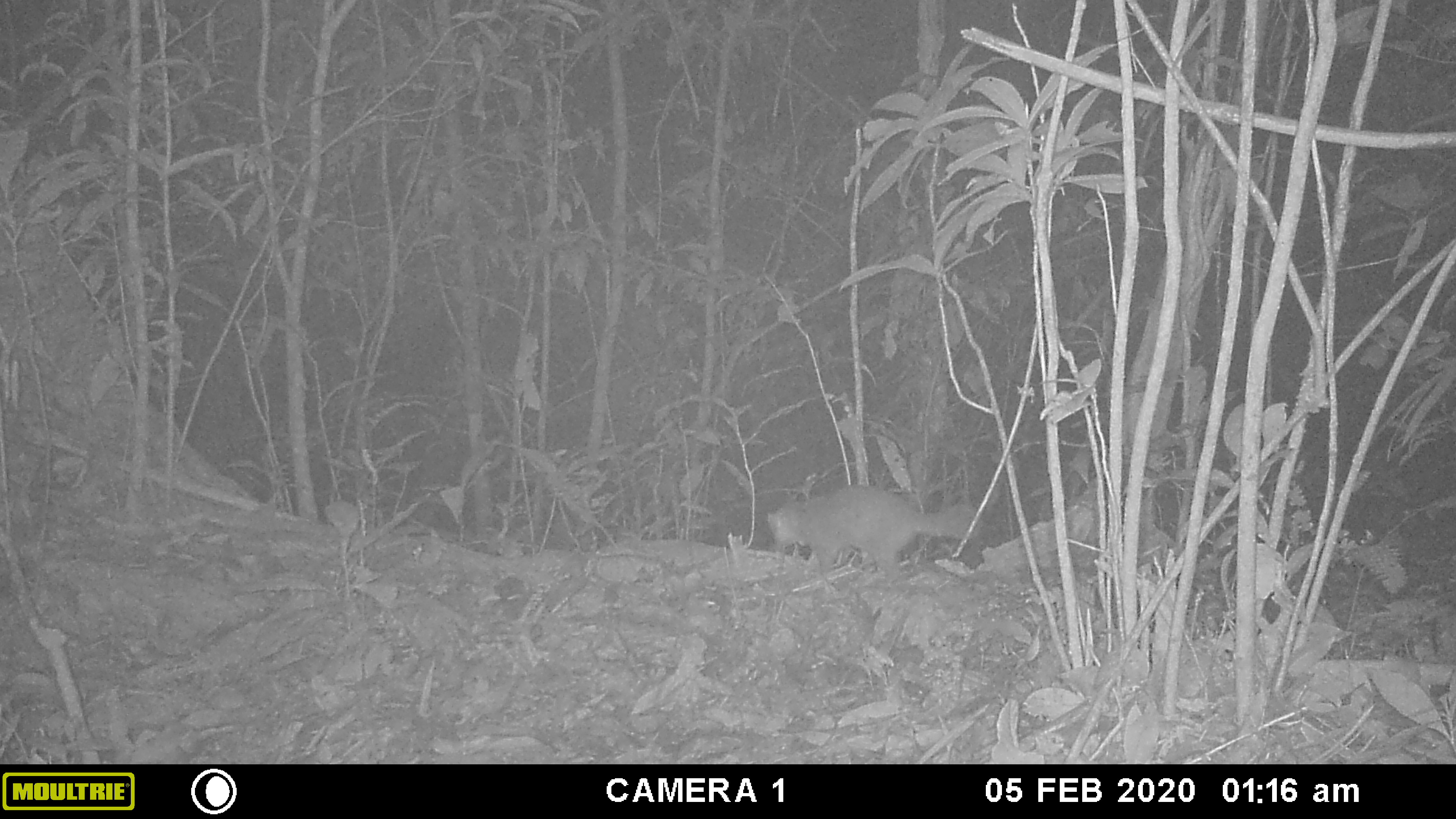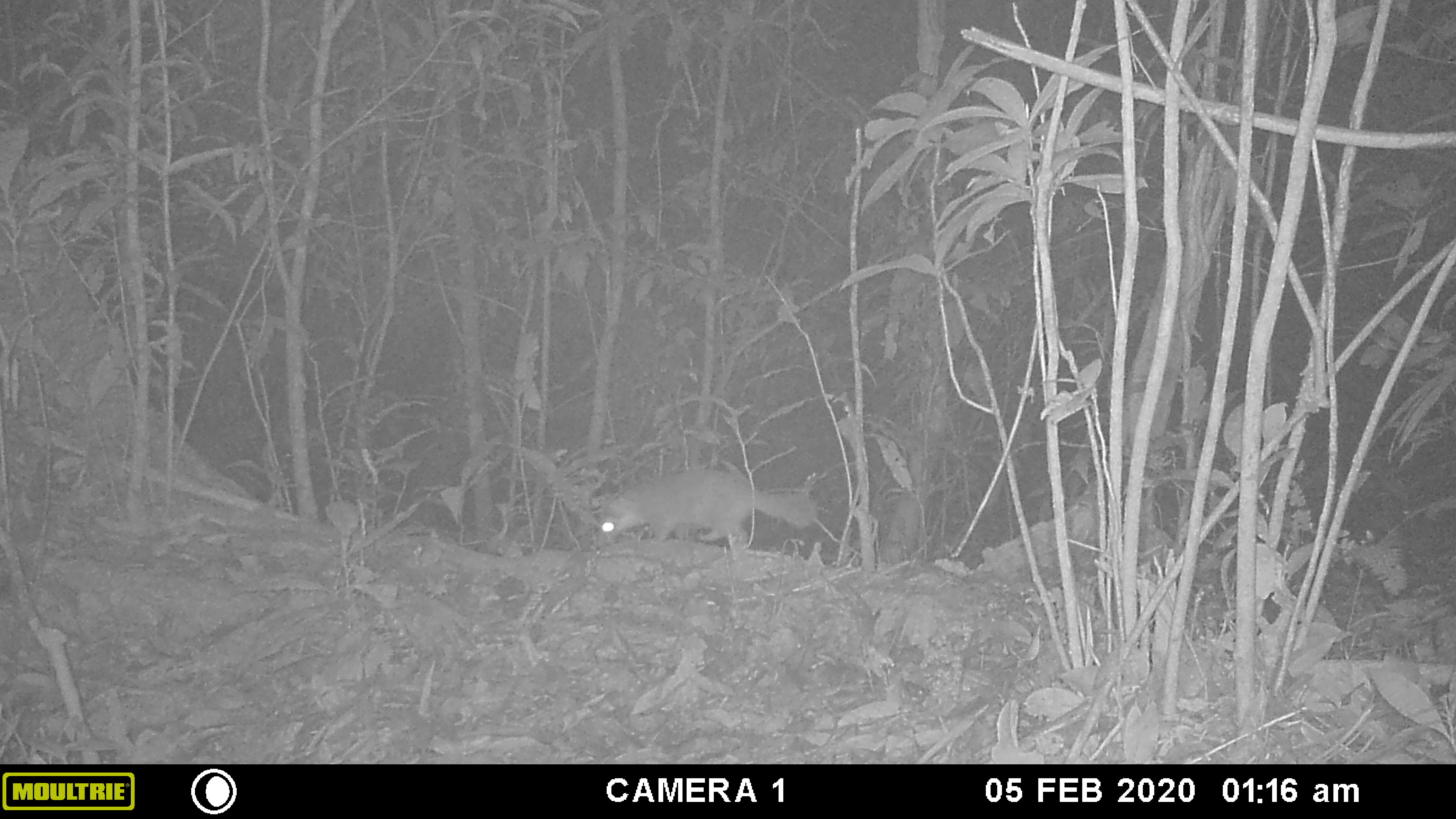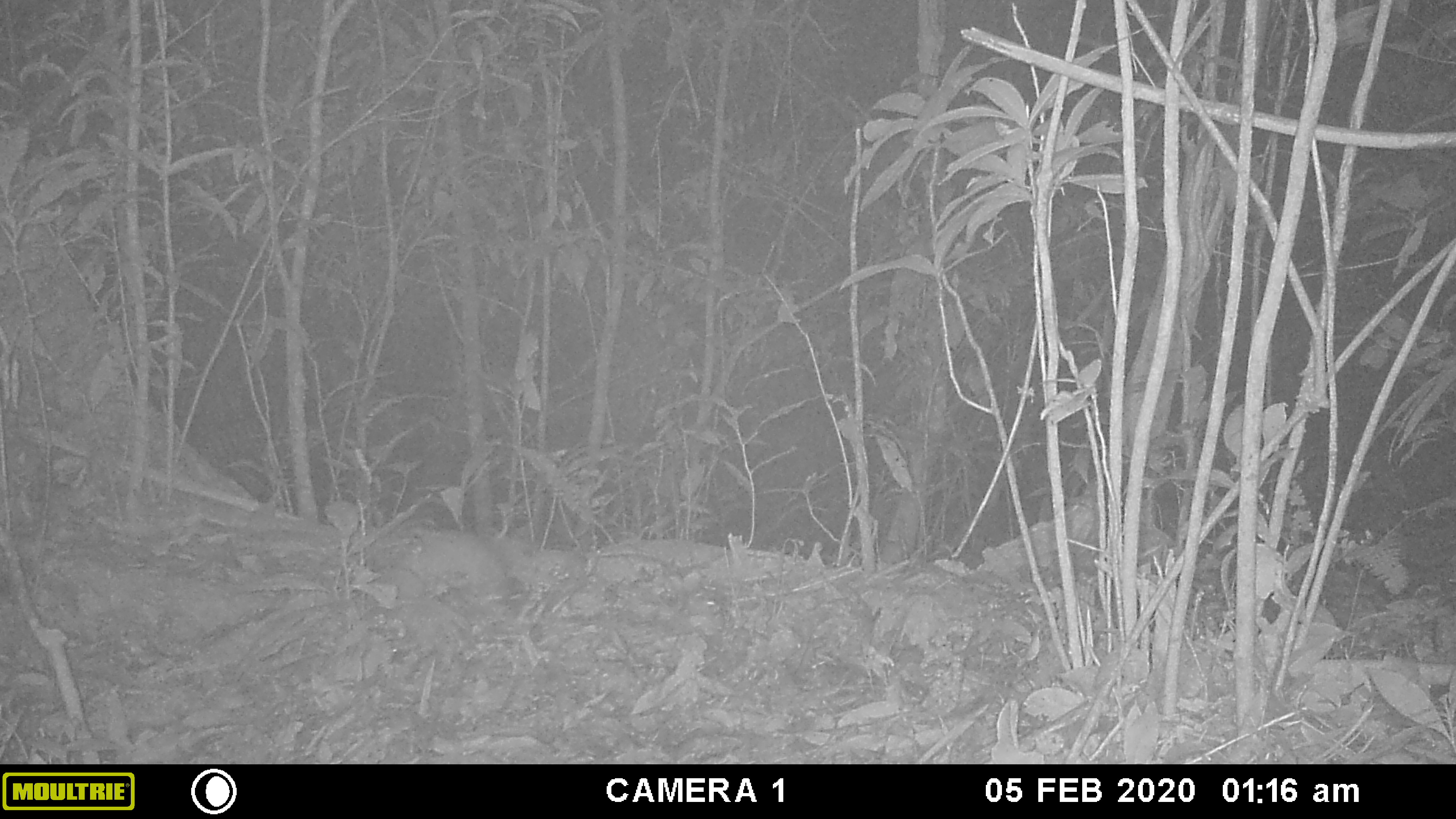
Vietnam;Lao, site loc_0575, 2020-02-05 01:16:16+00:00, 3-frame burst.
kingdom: Animalia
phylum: Chordata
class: Mammalia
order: Carnivora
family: Mustelidae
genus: Melogale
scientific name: Melogale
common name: ferret badger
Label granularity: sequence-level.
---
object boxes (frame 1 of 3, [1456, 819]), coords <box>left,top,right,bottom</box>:
ferret badger: <box>766,483,976,575</box>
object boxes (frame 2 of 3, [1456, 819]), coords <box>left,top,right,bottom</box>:
ferret badger: <box>597,468,819,544</box>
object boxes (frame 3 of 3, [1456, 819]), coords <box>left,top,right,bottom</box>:
ferret badger: <box>401,530,505,583</box>